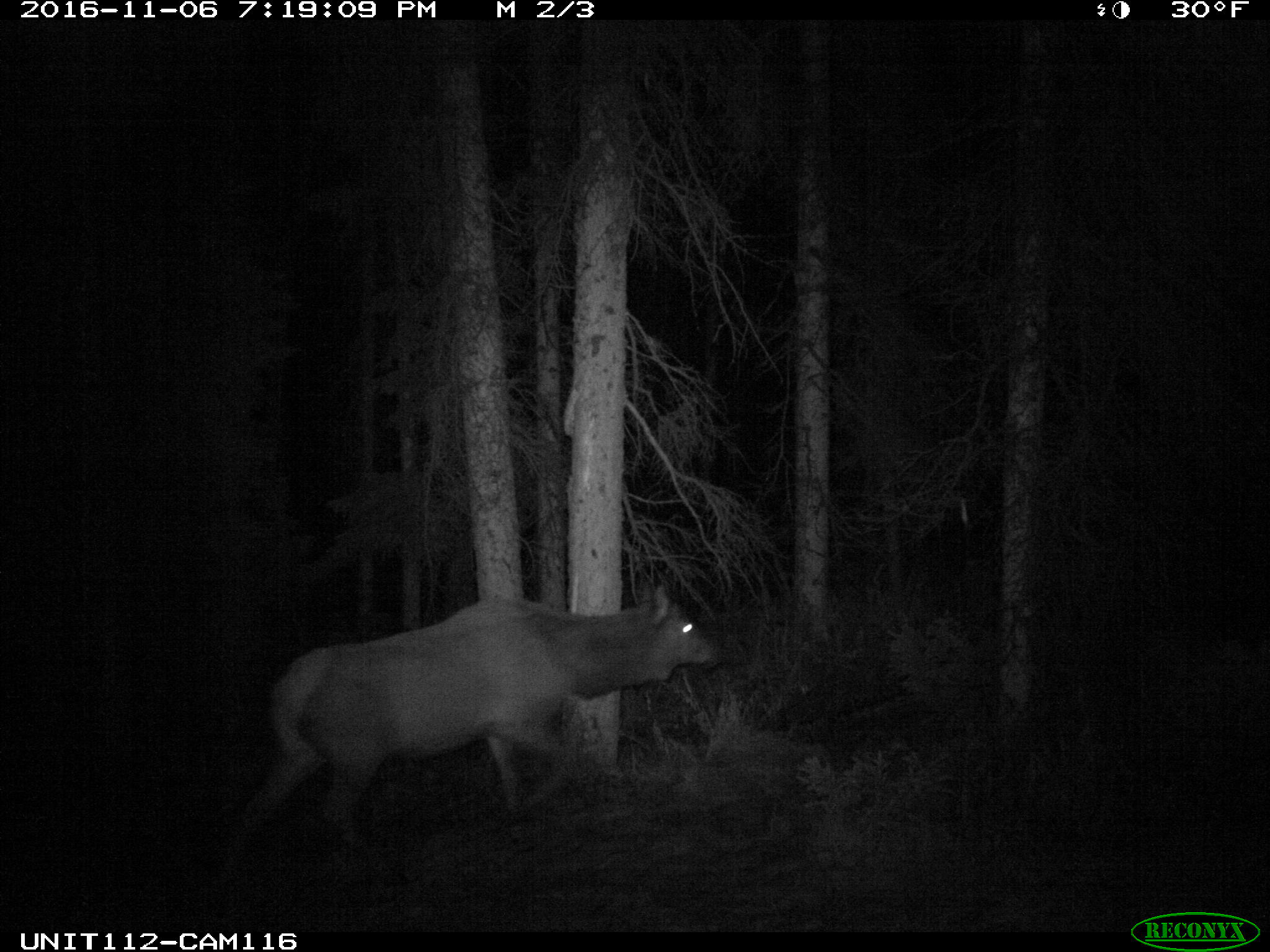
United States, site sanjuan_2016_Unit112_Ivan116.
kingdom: Animalia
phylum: Chordata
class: Mammalia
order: Artiodactyla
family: Cervidae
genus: Cervus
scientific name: Cervus elaphus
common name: red deer